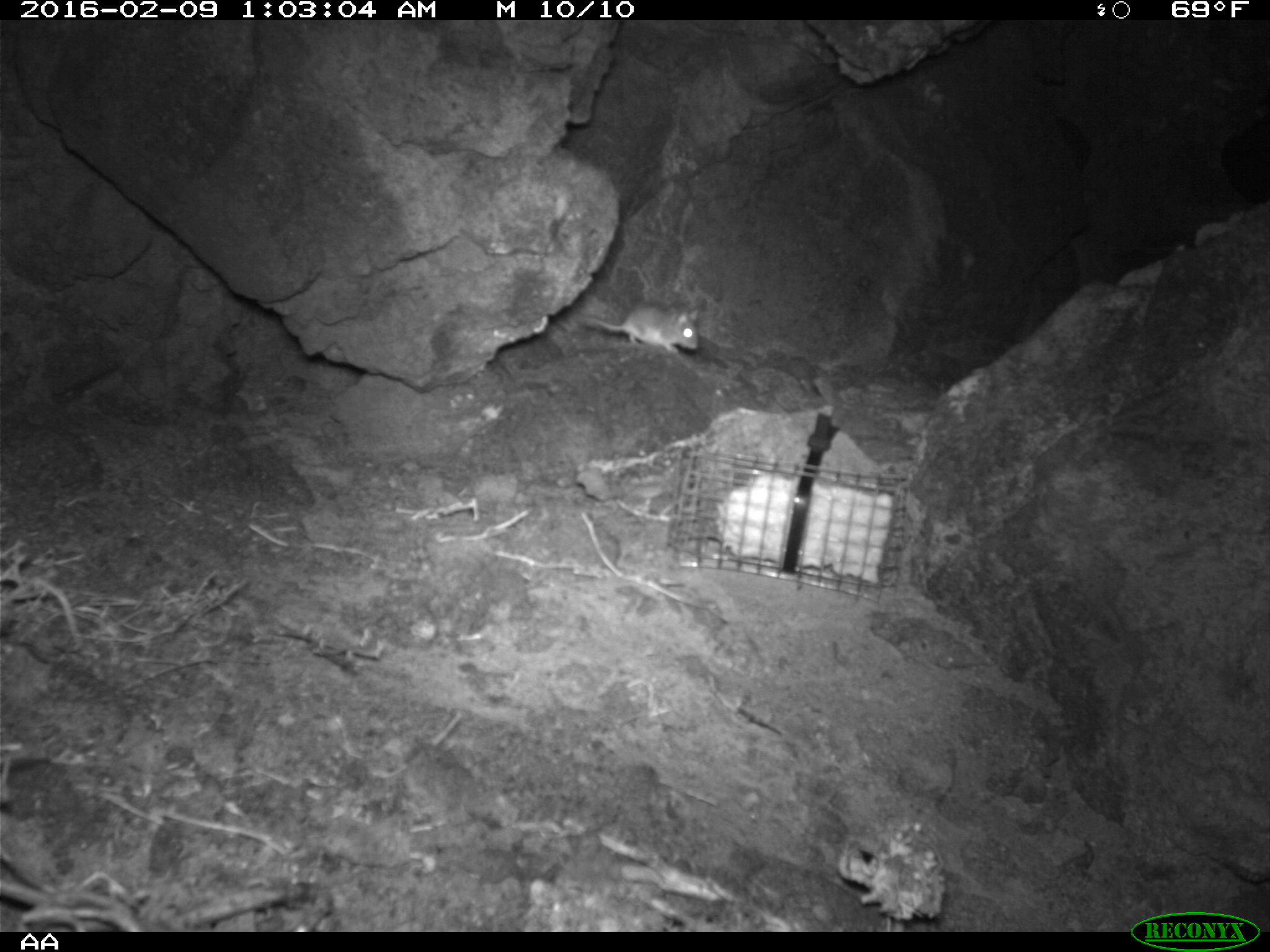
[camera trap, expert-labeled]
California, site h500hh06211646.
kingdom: Animalia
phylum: Chordata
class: Mammalia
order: Rodentia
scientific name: Rodentia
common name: rodent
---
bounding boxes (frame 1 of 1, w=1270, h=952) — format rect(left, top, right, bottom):
rodent: rect(574, 304, 699, 354)